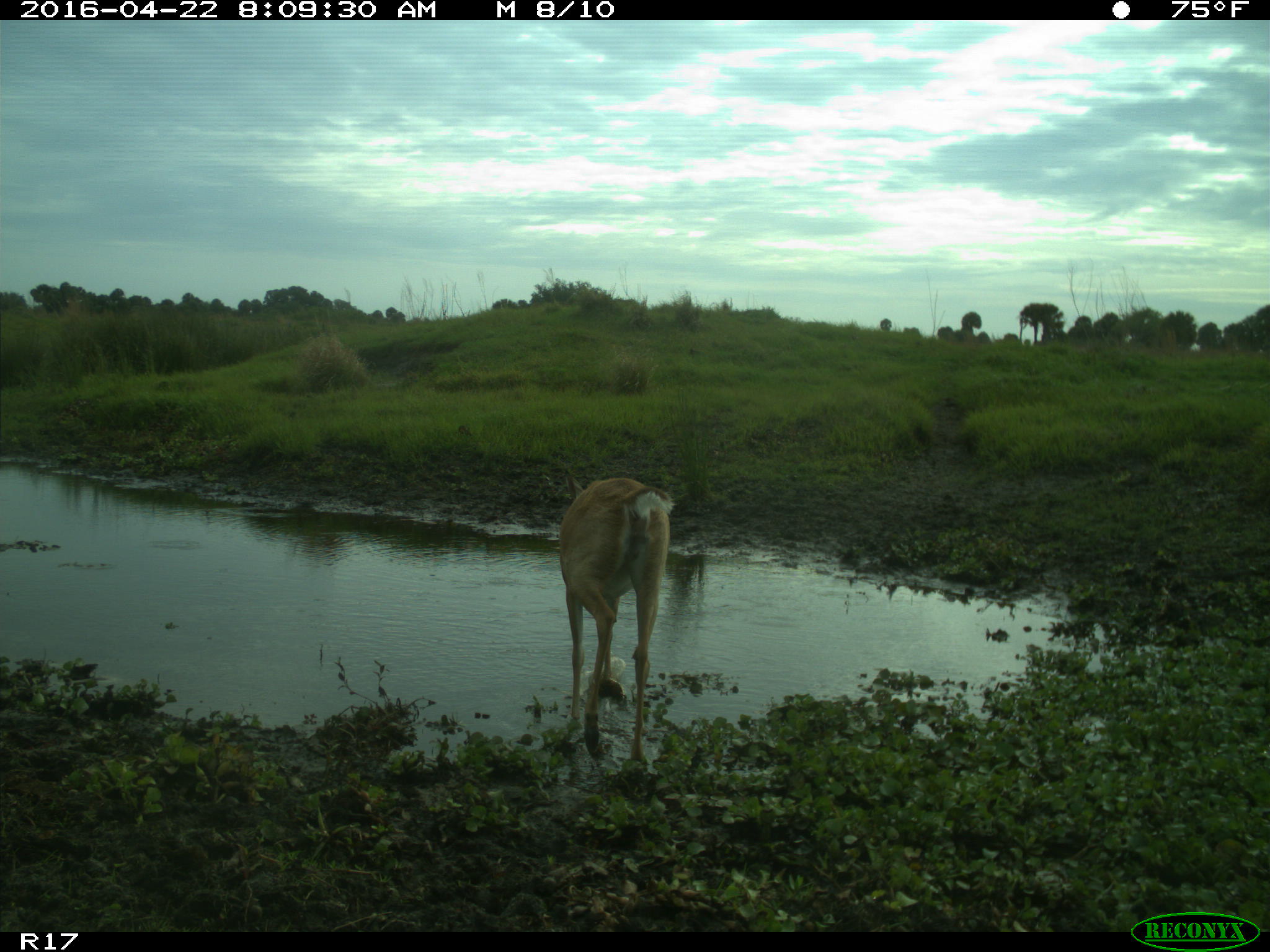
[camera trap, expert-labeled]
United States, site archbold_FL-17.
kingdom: Animalia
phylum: Chordata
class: Mammalia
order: Artiodactyla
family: Cervidae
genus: Odocoileus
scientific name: Odocoileus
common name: deer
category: unidentified deer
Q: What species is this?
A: Unidentified deer (deer) (Odocoileus).